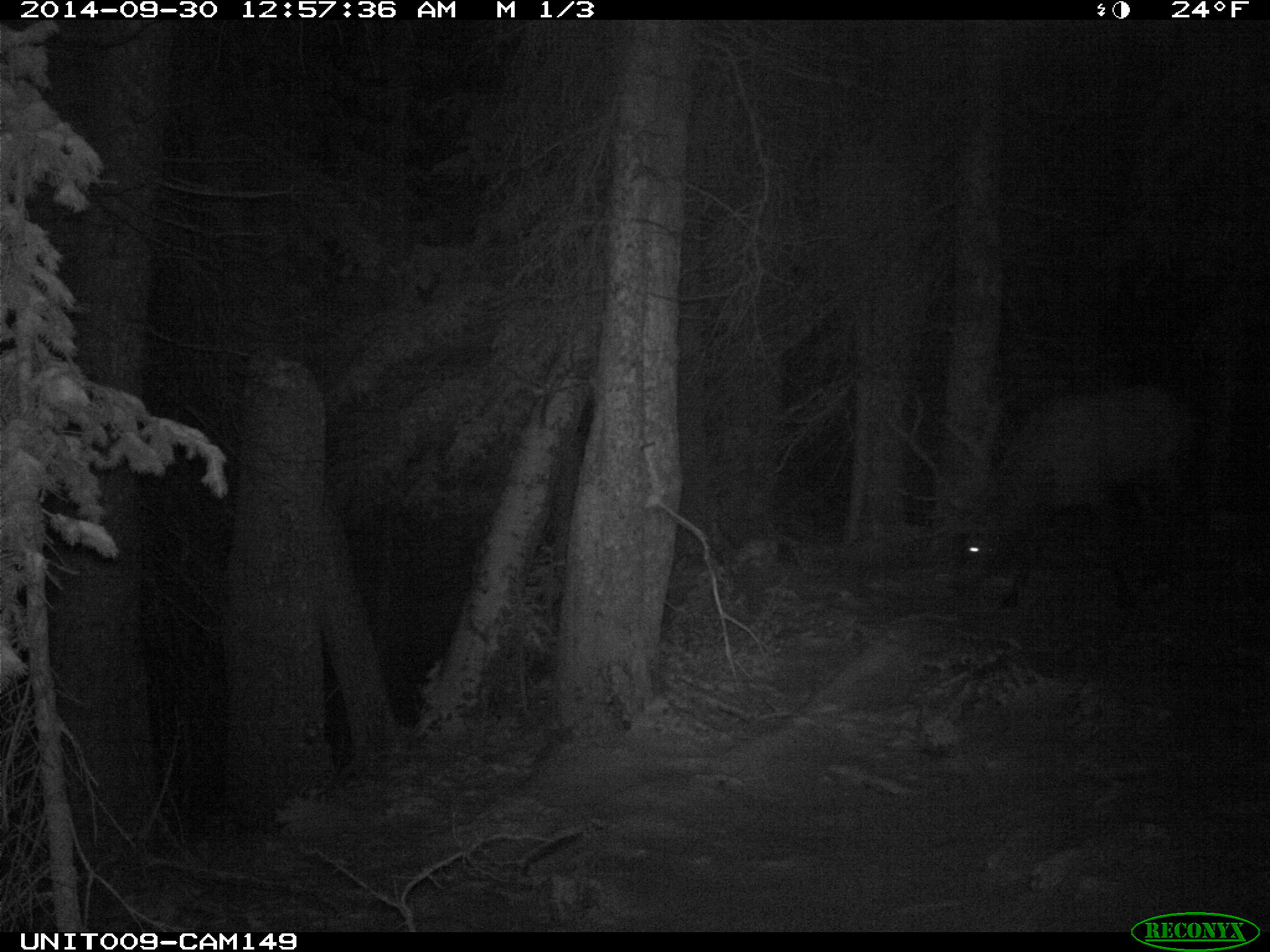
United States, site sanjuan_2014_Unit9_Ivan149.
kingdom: Animalia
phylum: Chordata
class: Mammalia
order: Artiodactyla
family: Cervidae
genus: Cervus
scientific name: Cervus elaphus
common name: red deer